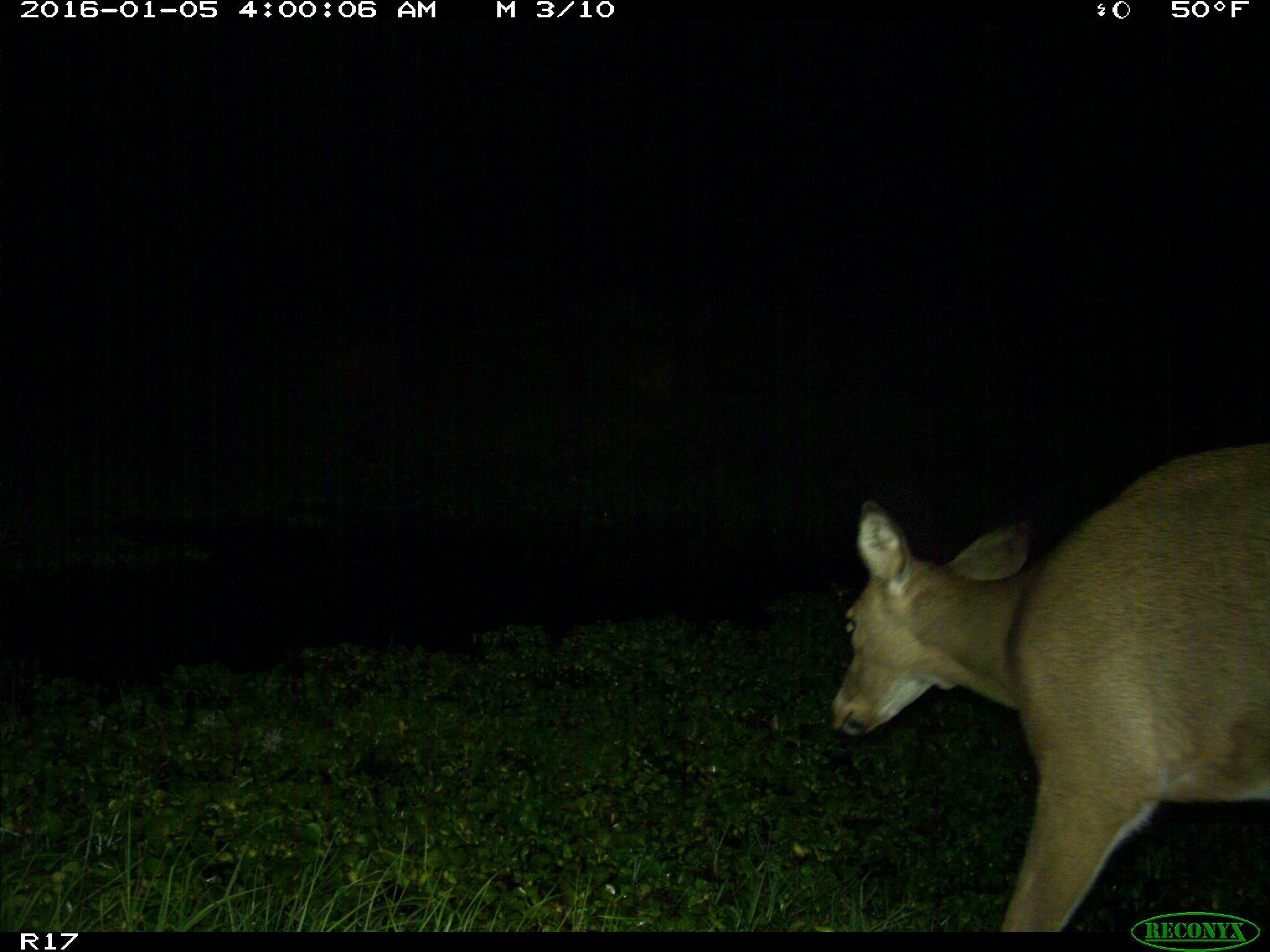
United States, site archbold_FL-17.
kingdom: Animalia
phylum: Chordata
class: Mammalia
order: Artiodactyla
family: Cervidae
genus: Odocoileus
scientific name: Odocoileus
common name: deer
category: unidentified deer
Unidentified deer (deer) (Odocoileus).